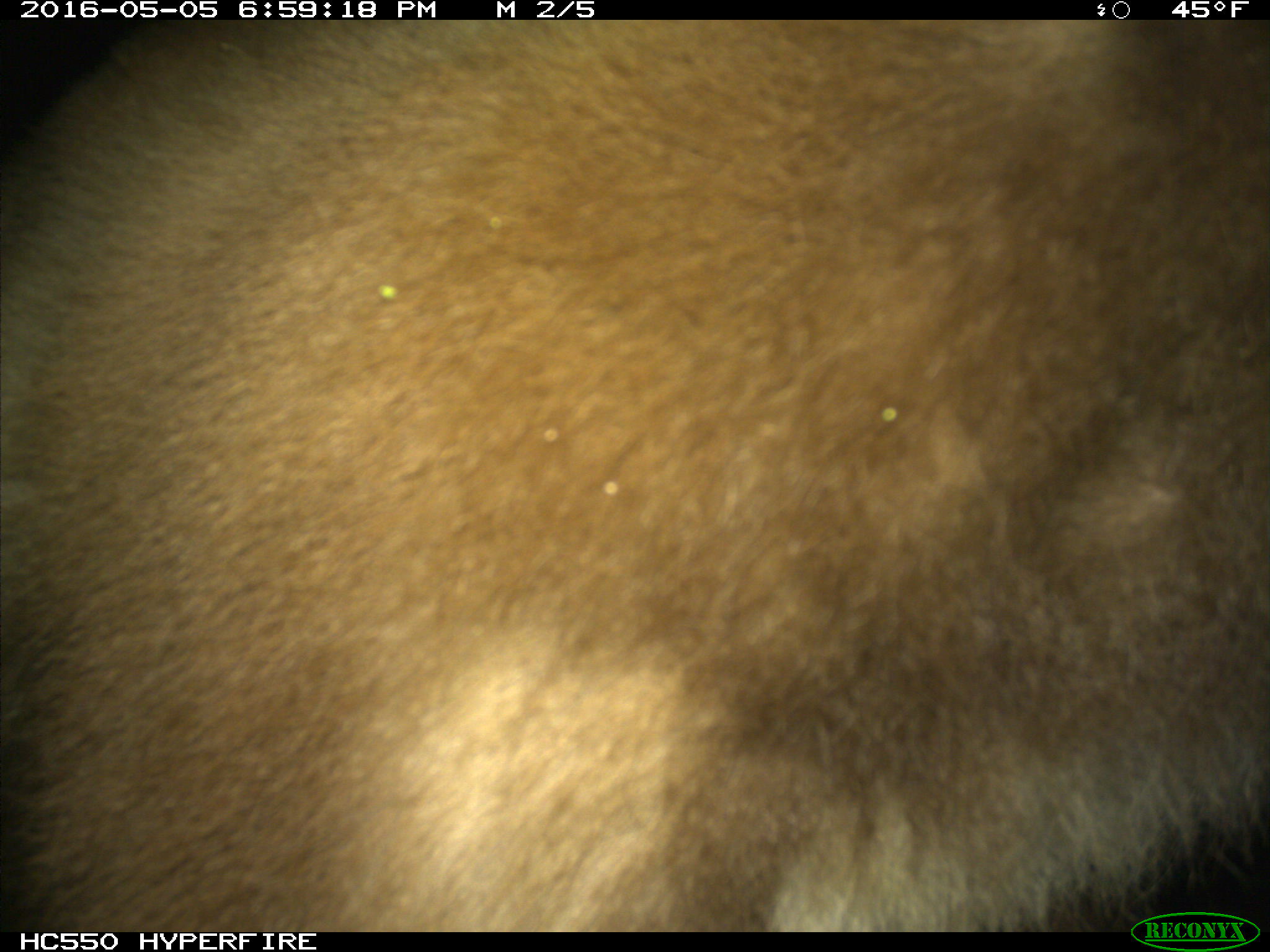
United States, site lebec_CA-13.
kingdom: Animalia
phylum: Chordata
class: Mammalia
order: Carnivora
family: Ursidae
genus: Ursus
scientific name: Ursus americanus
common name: american black bear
Ursus americanus (american black bear).